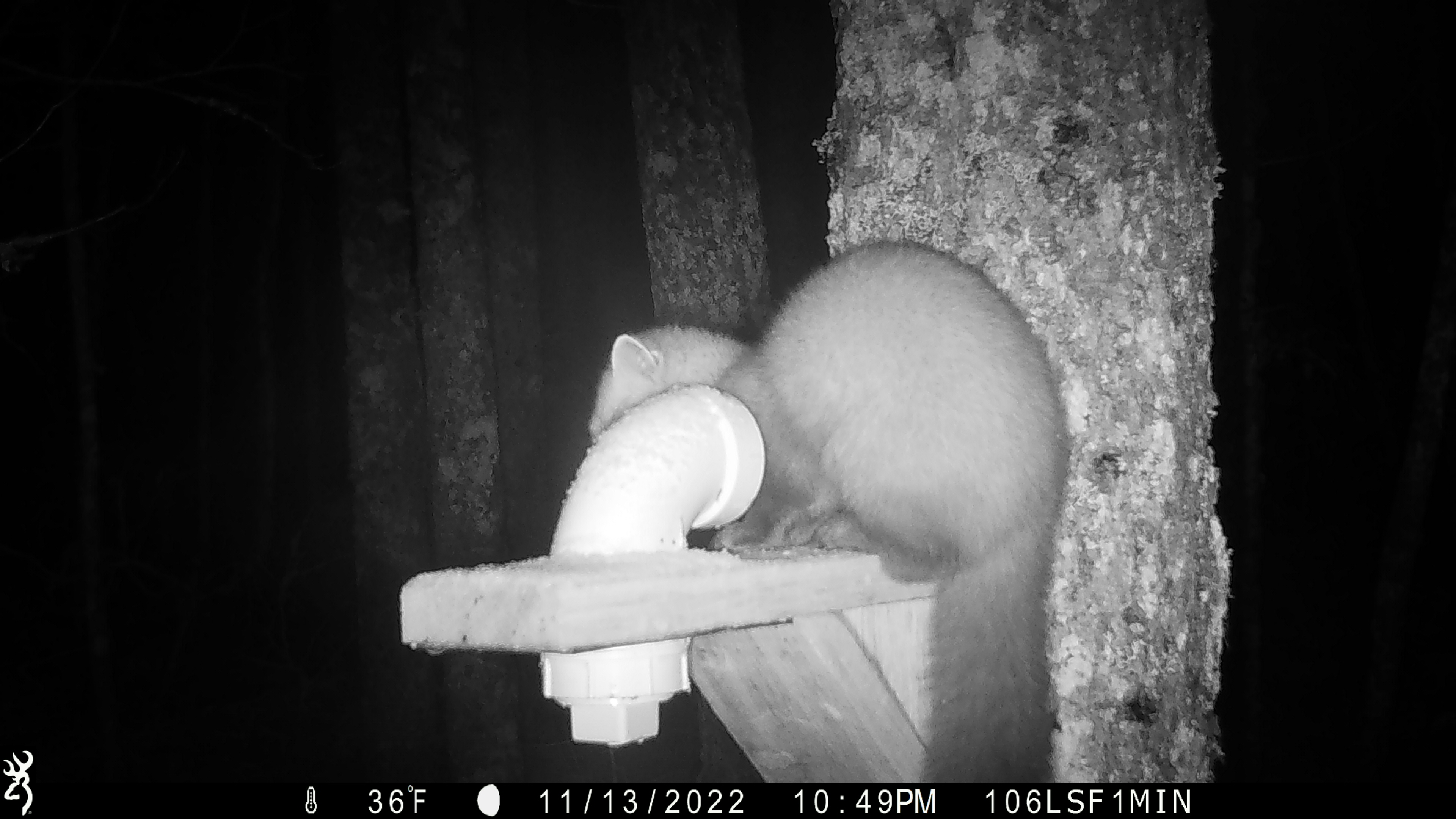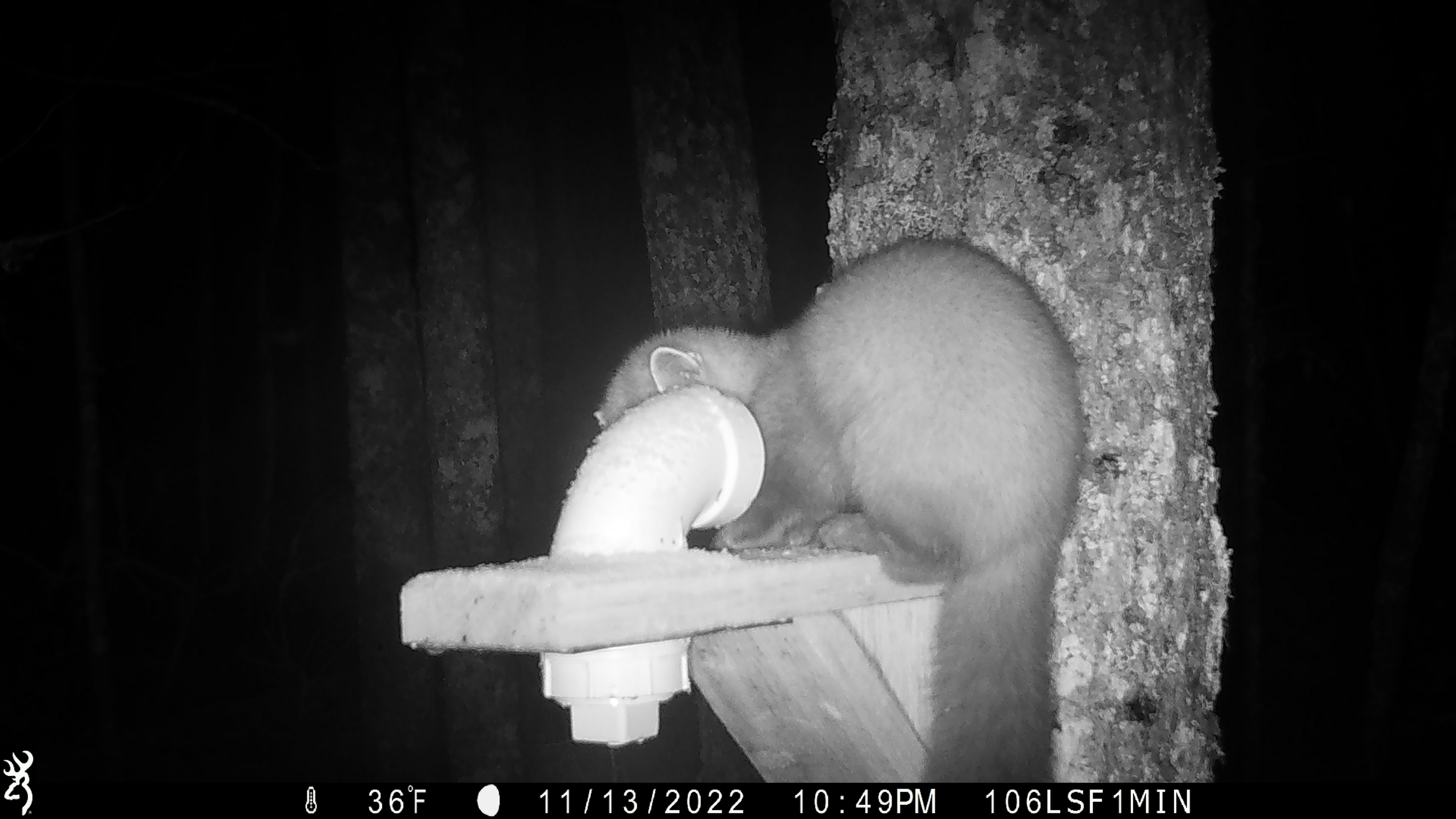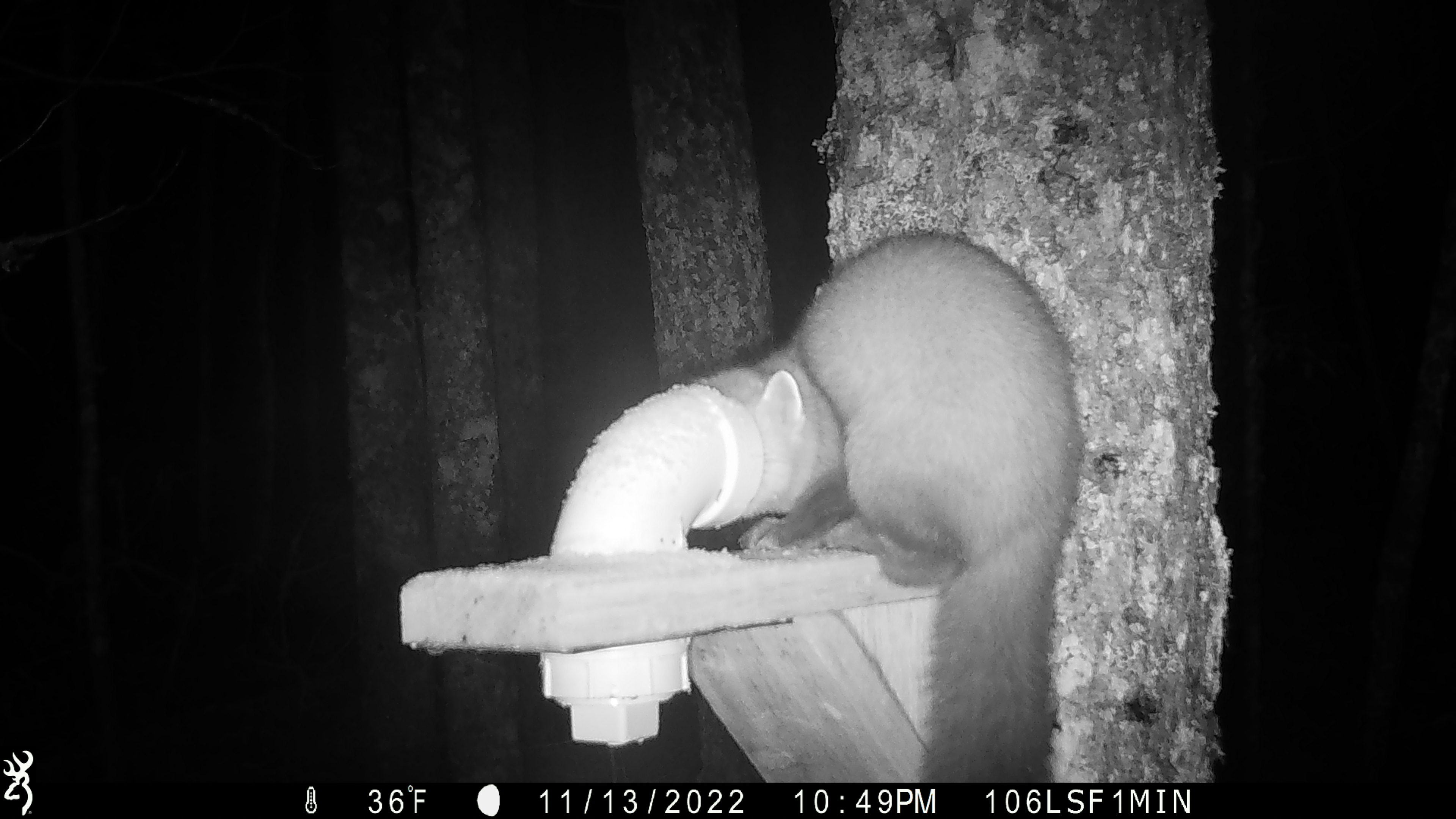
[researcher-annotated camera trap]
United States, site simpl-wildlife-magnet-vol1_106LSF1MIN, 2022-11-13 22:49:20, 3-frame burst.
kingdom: Animalia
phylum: Chordata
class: Mammalia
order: Carnivora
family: Mustelidae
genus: Martes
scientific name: Martes americana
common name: american marten